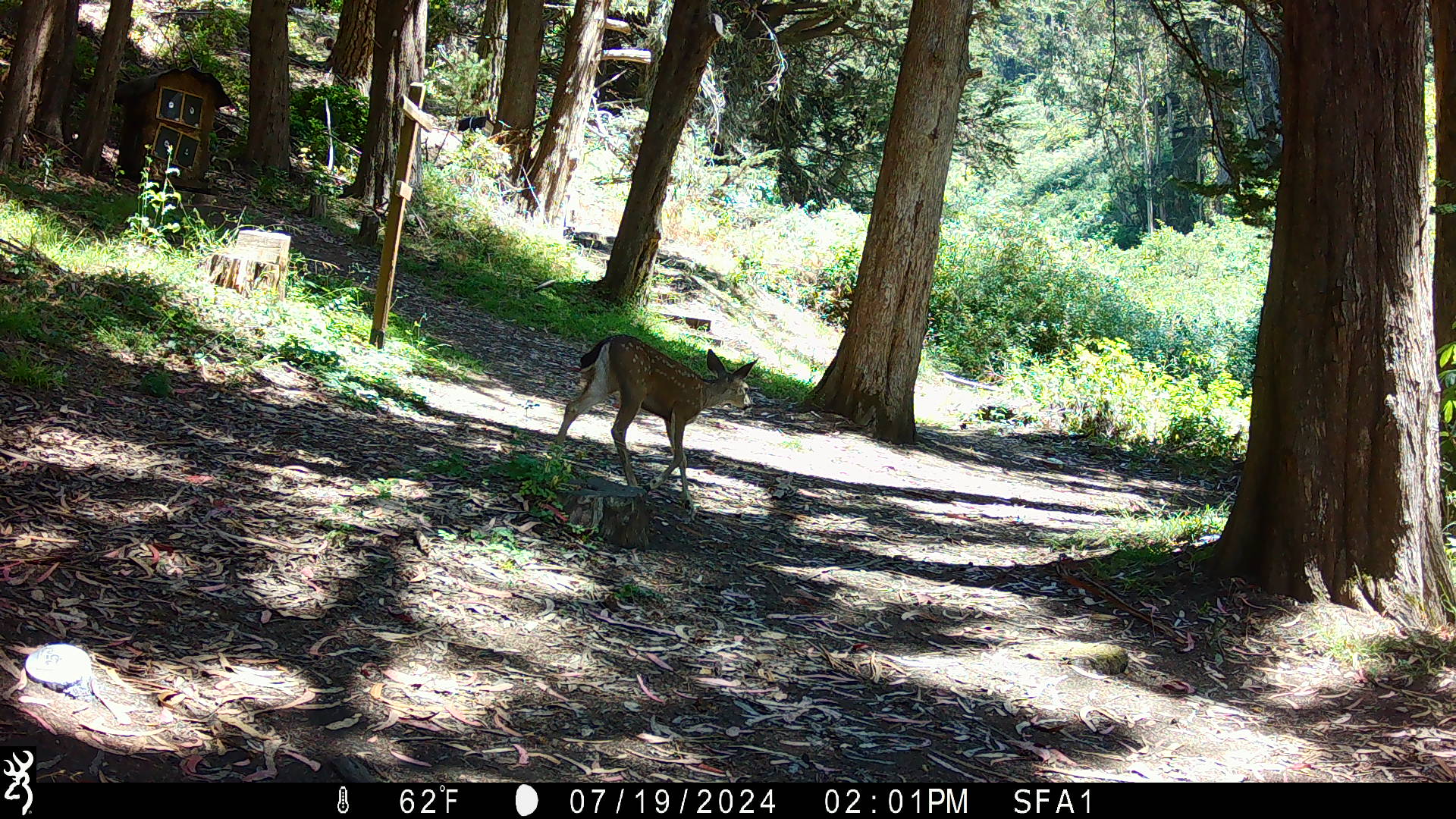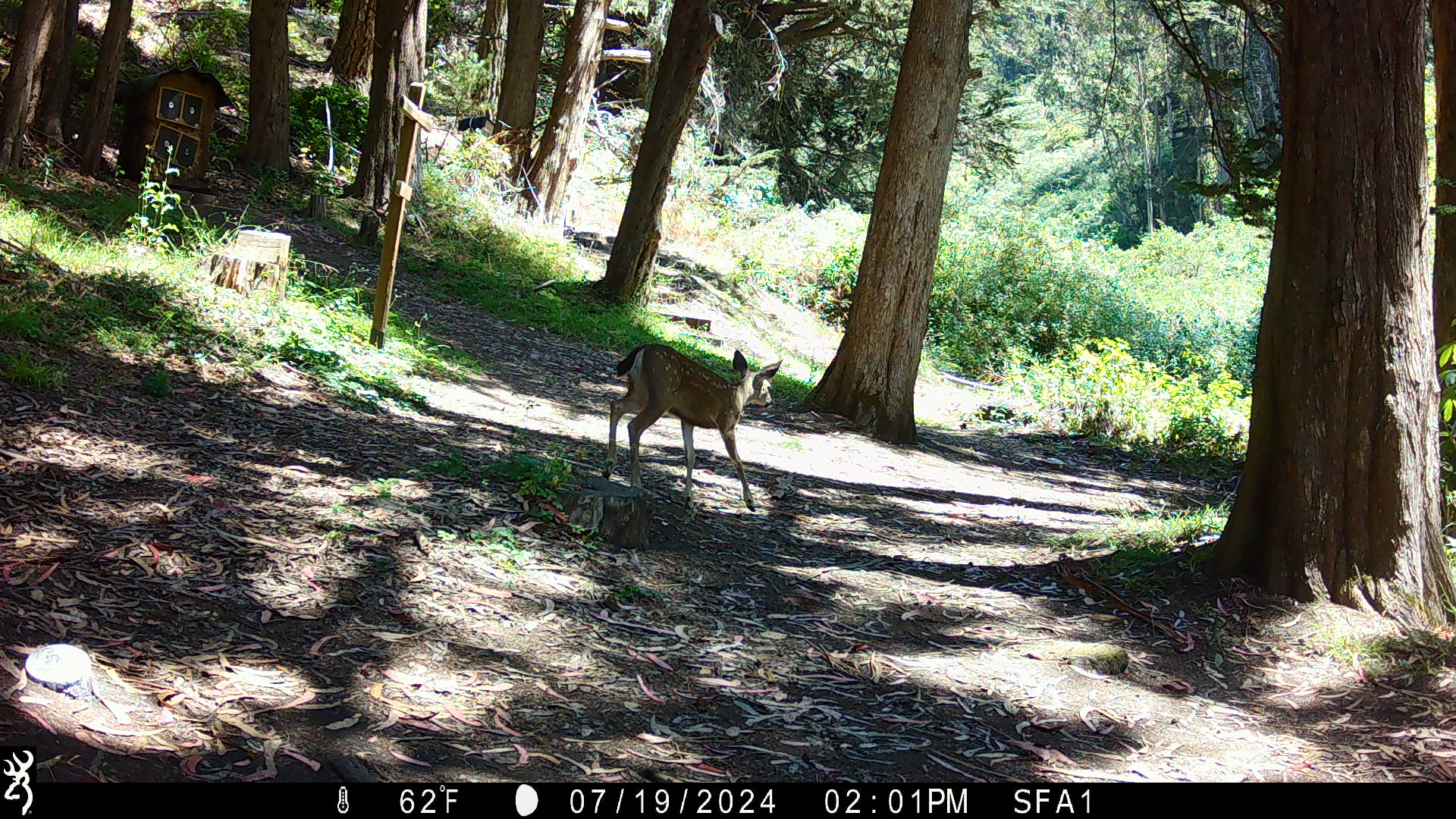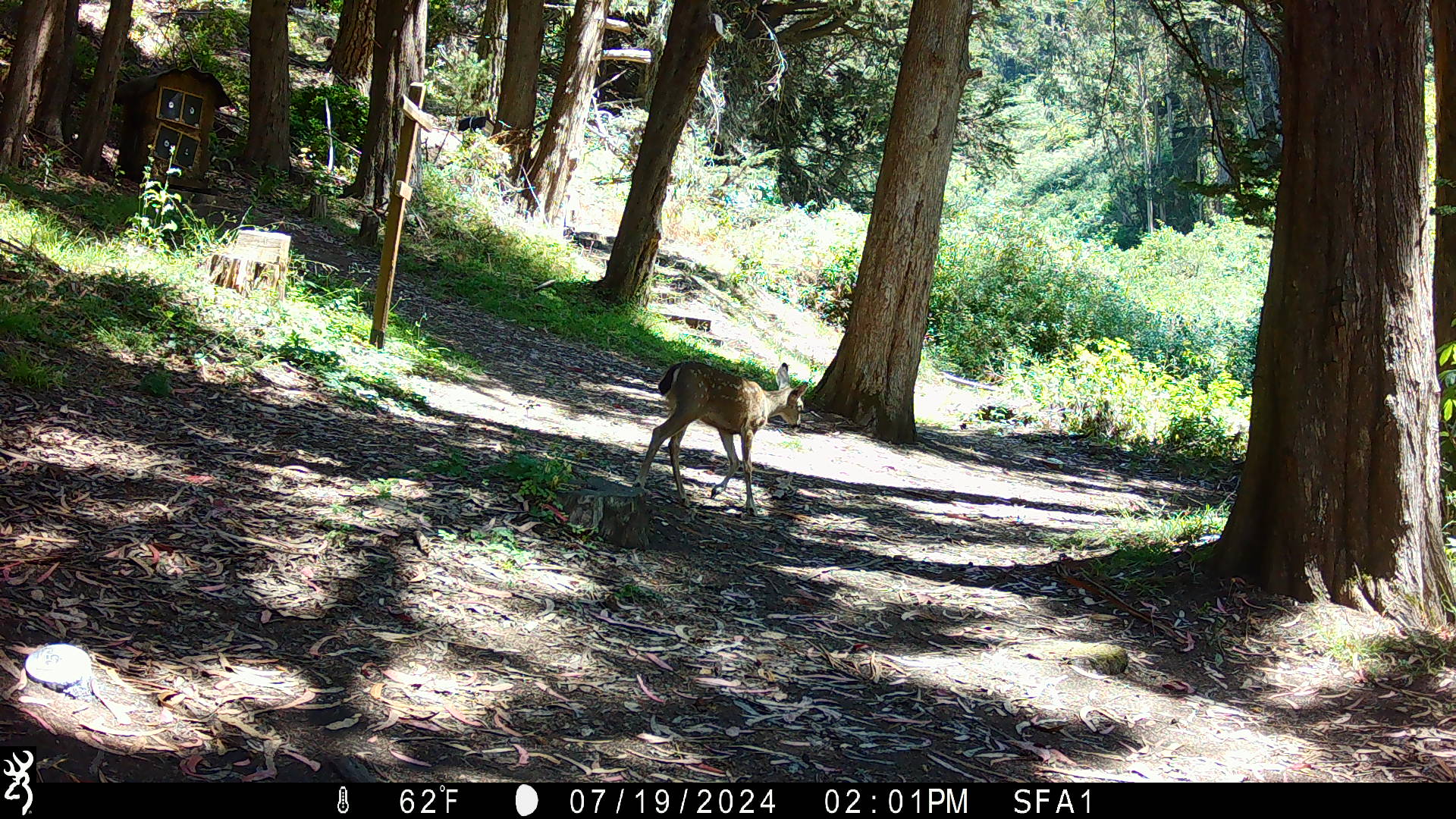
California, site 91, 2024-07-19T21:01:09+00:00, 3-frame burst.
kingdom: Animalia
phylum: Chordata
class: Mammalia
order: Artiodactyla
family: Cervidae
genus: Odocoileus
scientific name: Odocoileus hemionus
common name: mule deer